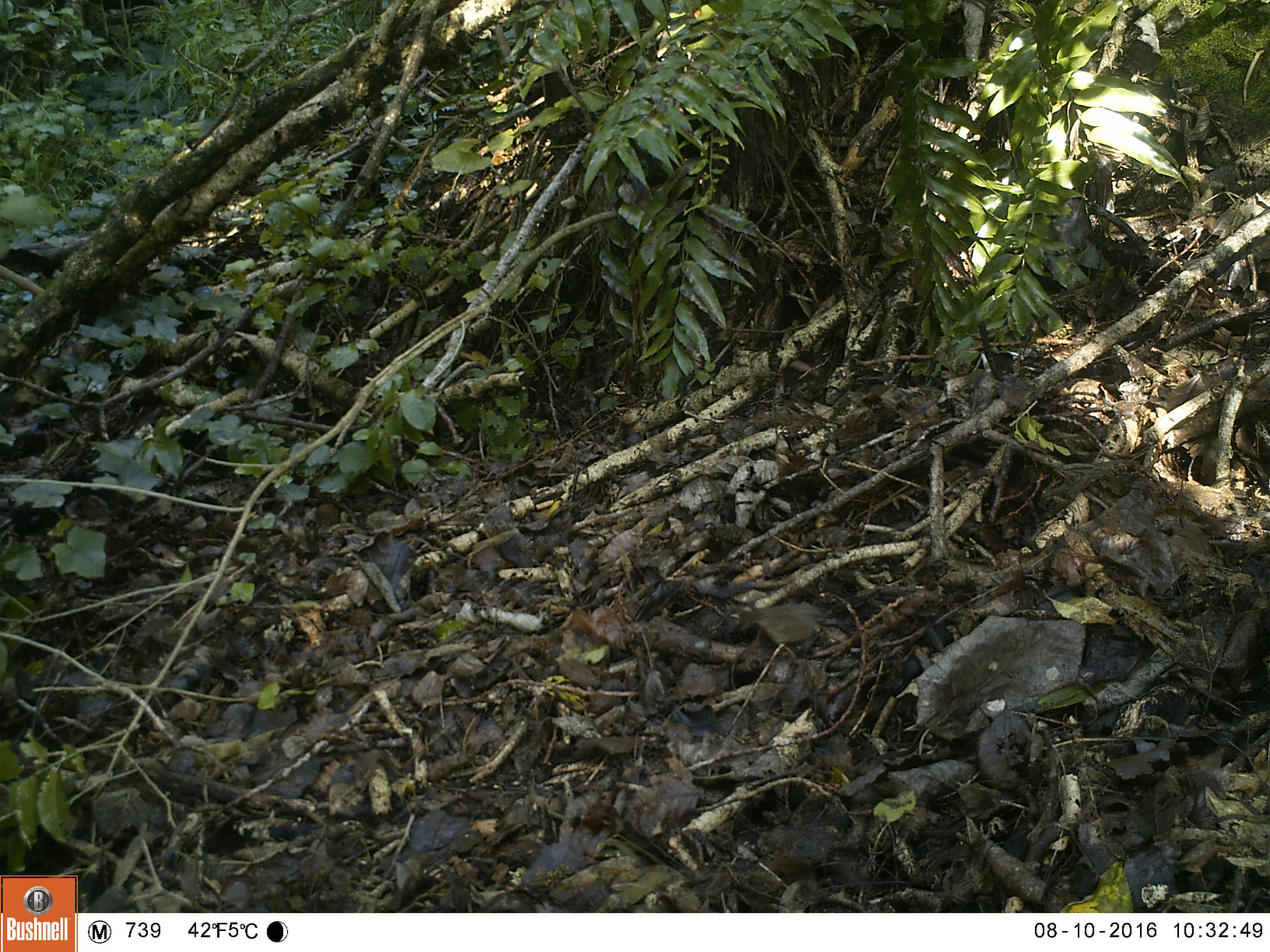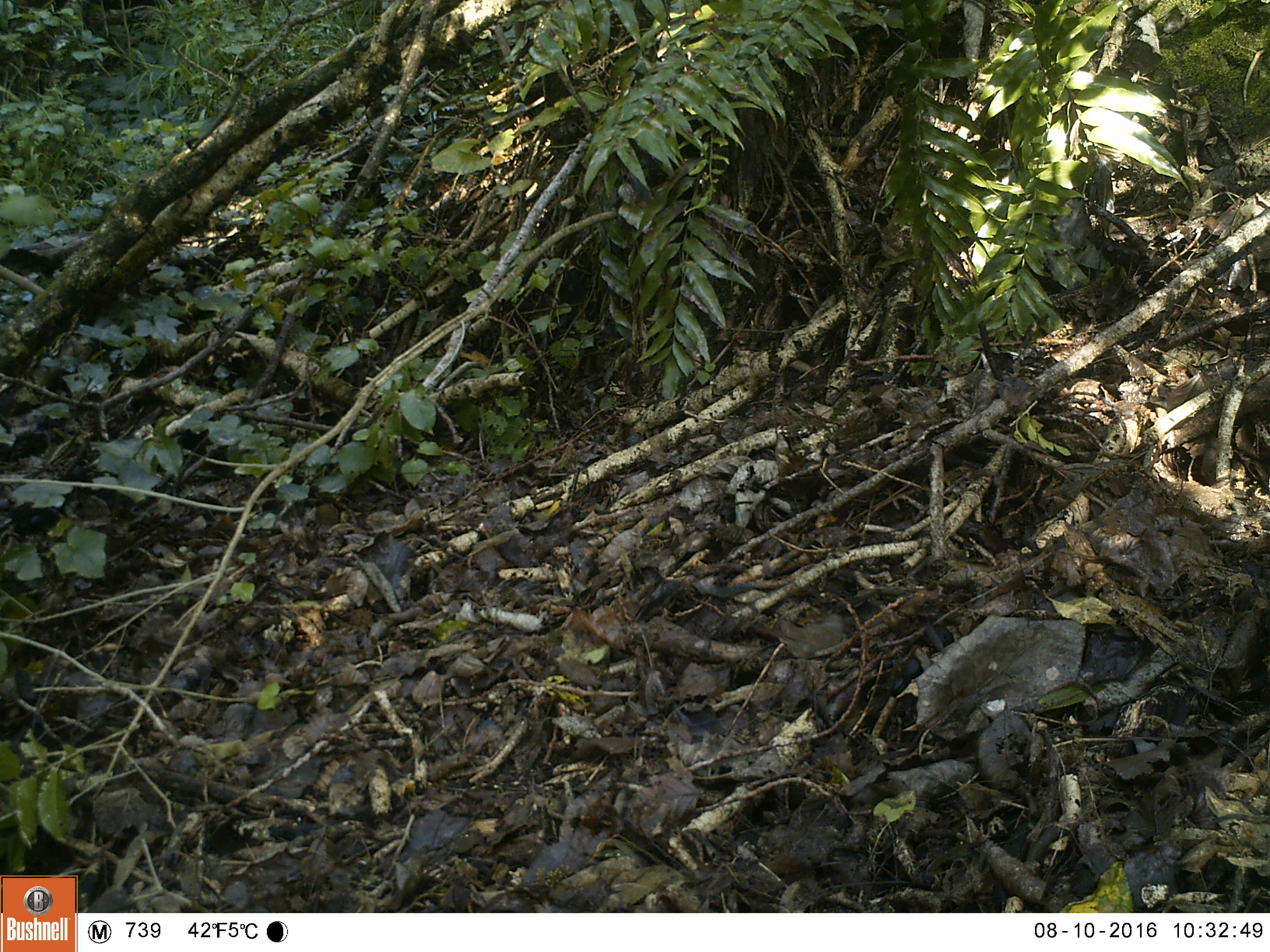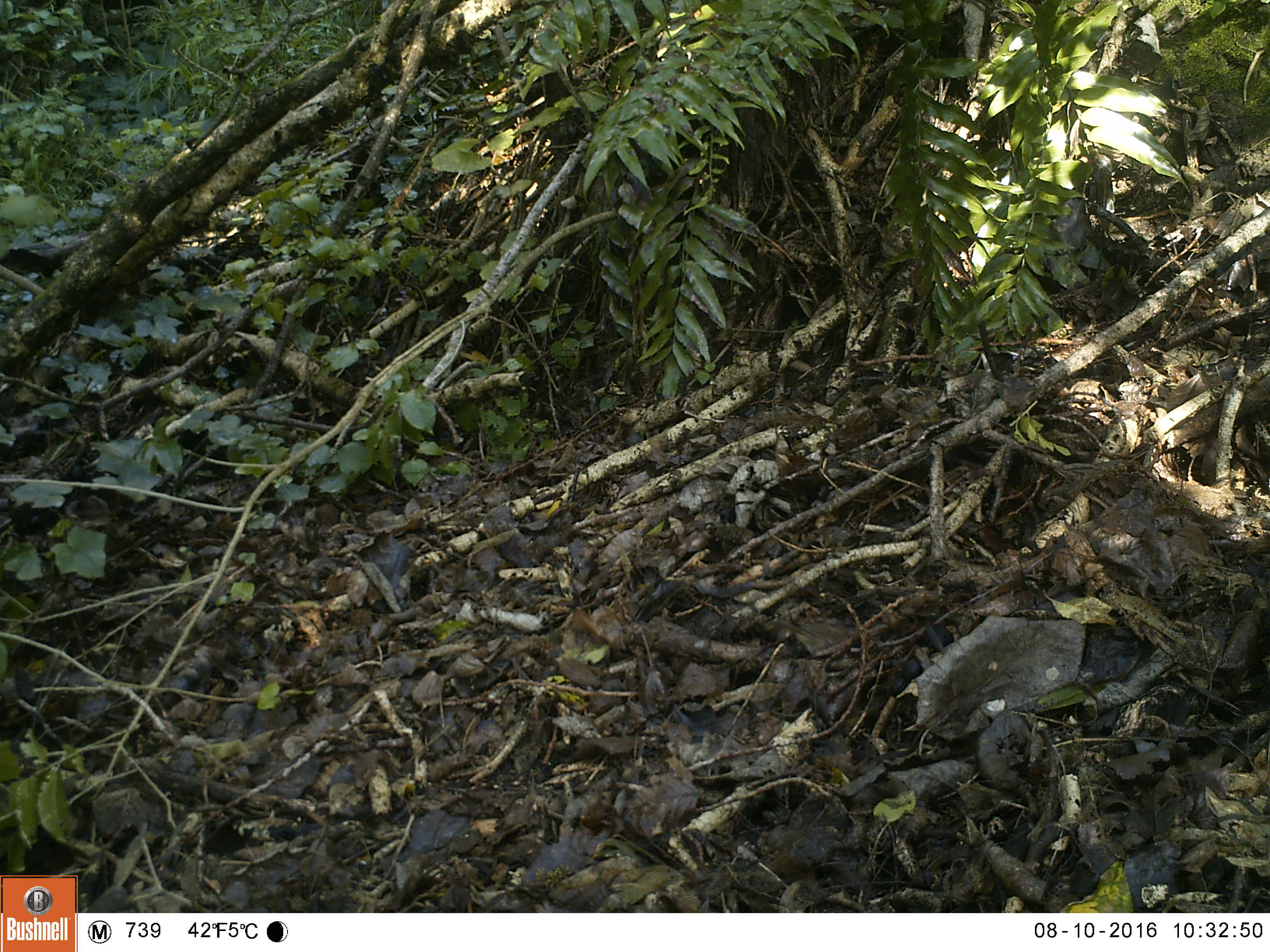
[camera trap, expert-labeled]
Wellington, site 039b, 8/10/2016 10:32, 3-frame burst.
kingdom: Animalia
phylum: Chordata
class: Aves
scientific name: Aves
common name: bird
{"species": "bird (Aves)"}